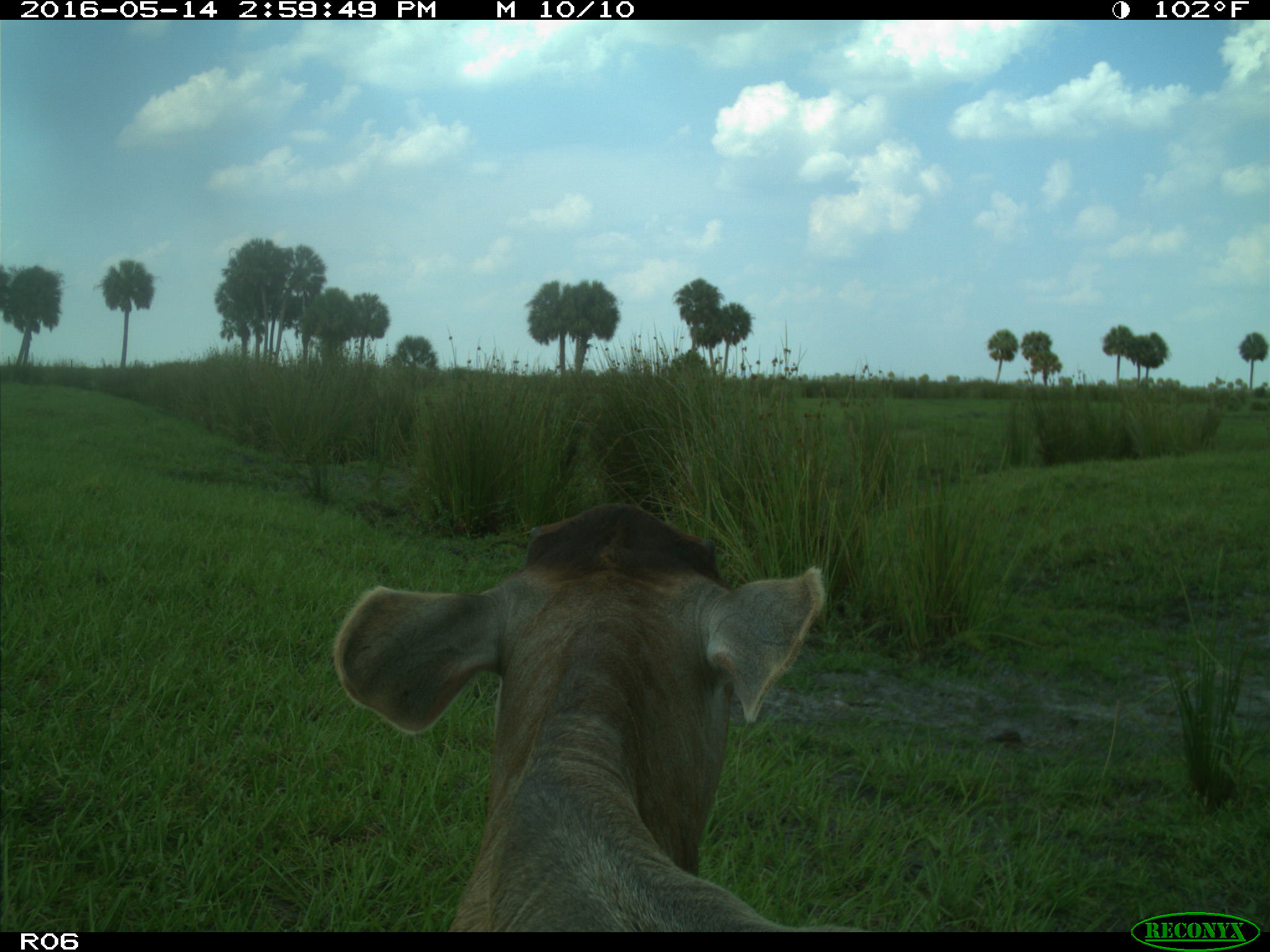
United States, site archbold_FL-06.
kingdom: Animalia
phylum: Chordata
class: Mammalia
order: Artiodactyla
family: Bovidae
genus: Bos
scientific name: Bos taurus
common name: domestic cow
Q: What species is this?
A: Bos taurus (domestic cow).